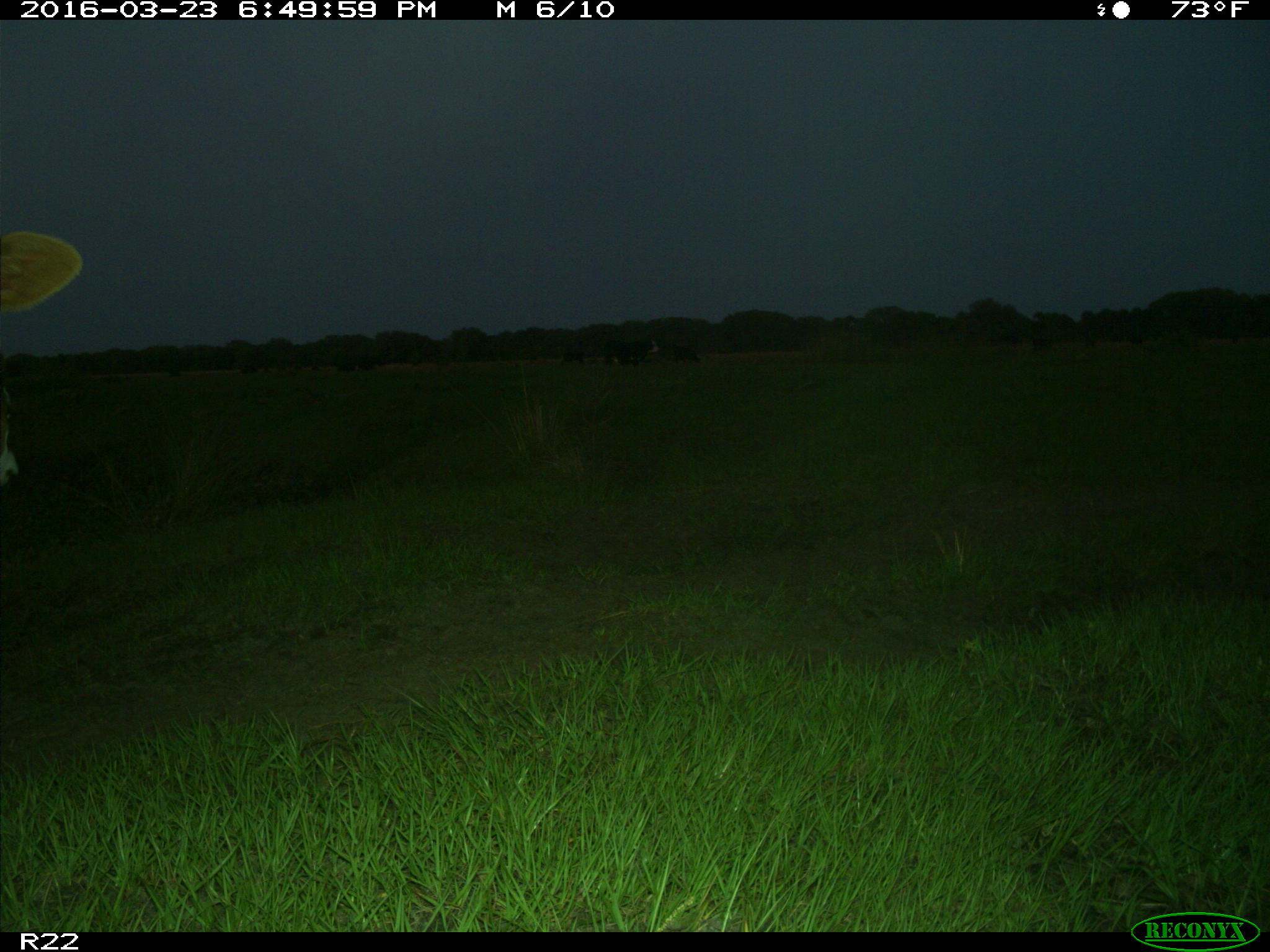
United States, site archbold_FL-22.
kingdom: Animalia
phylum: Chordata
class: Mammalia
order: Artiodactyla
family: Bovidae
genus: Bos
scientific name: Bos taurus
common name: domestic cow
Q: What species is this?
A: Bos taurus (domestic cow).